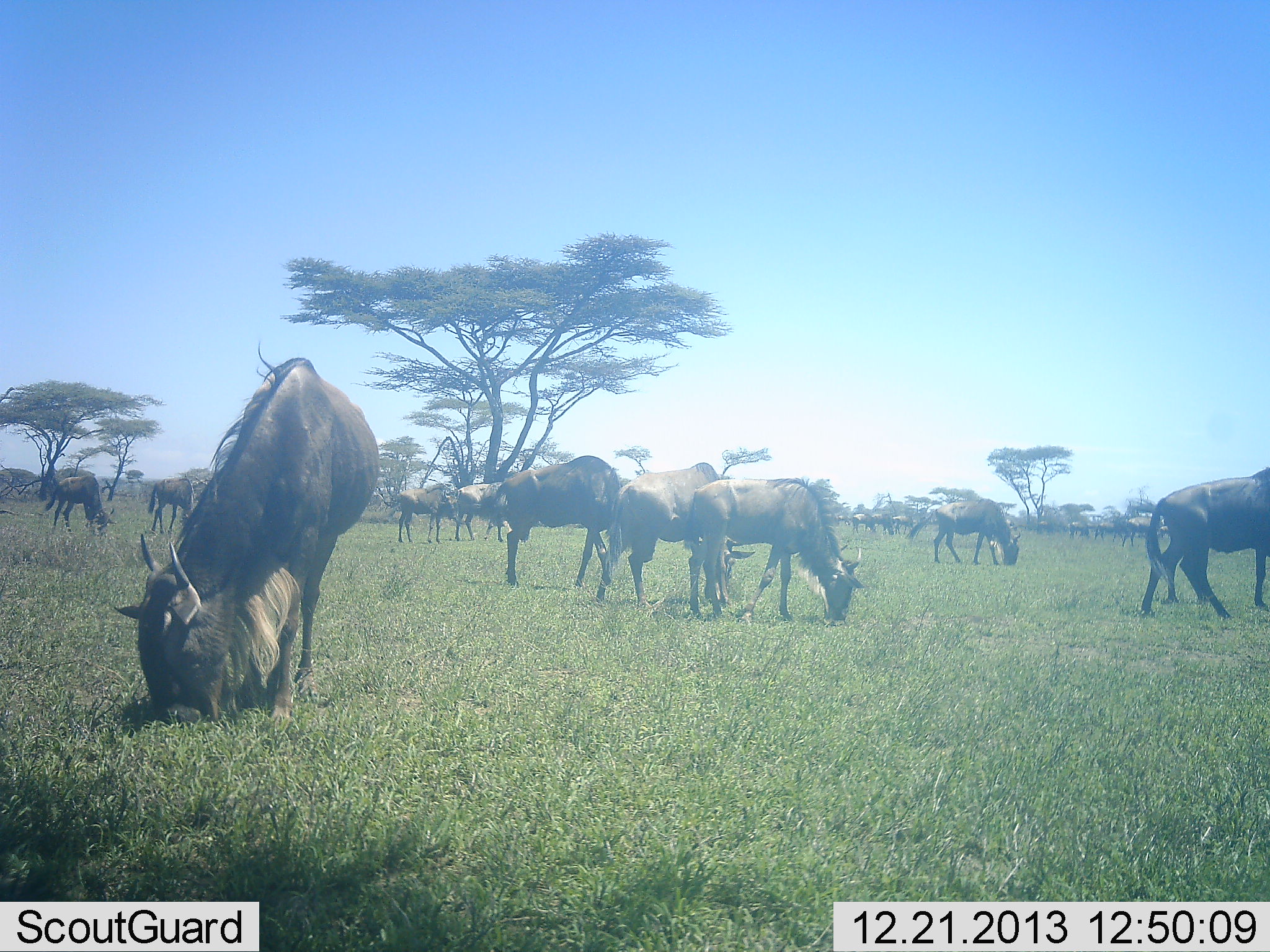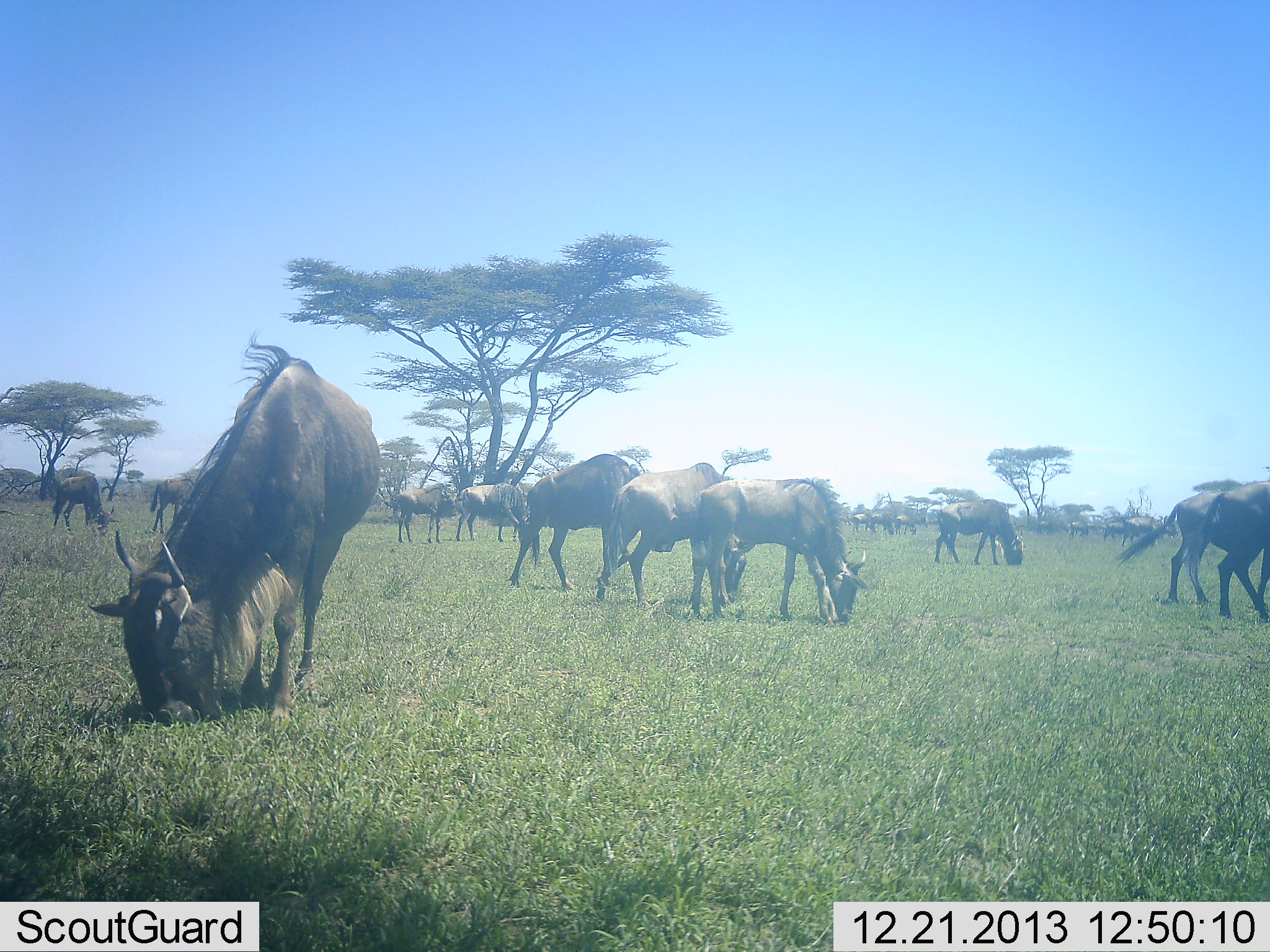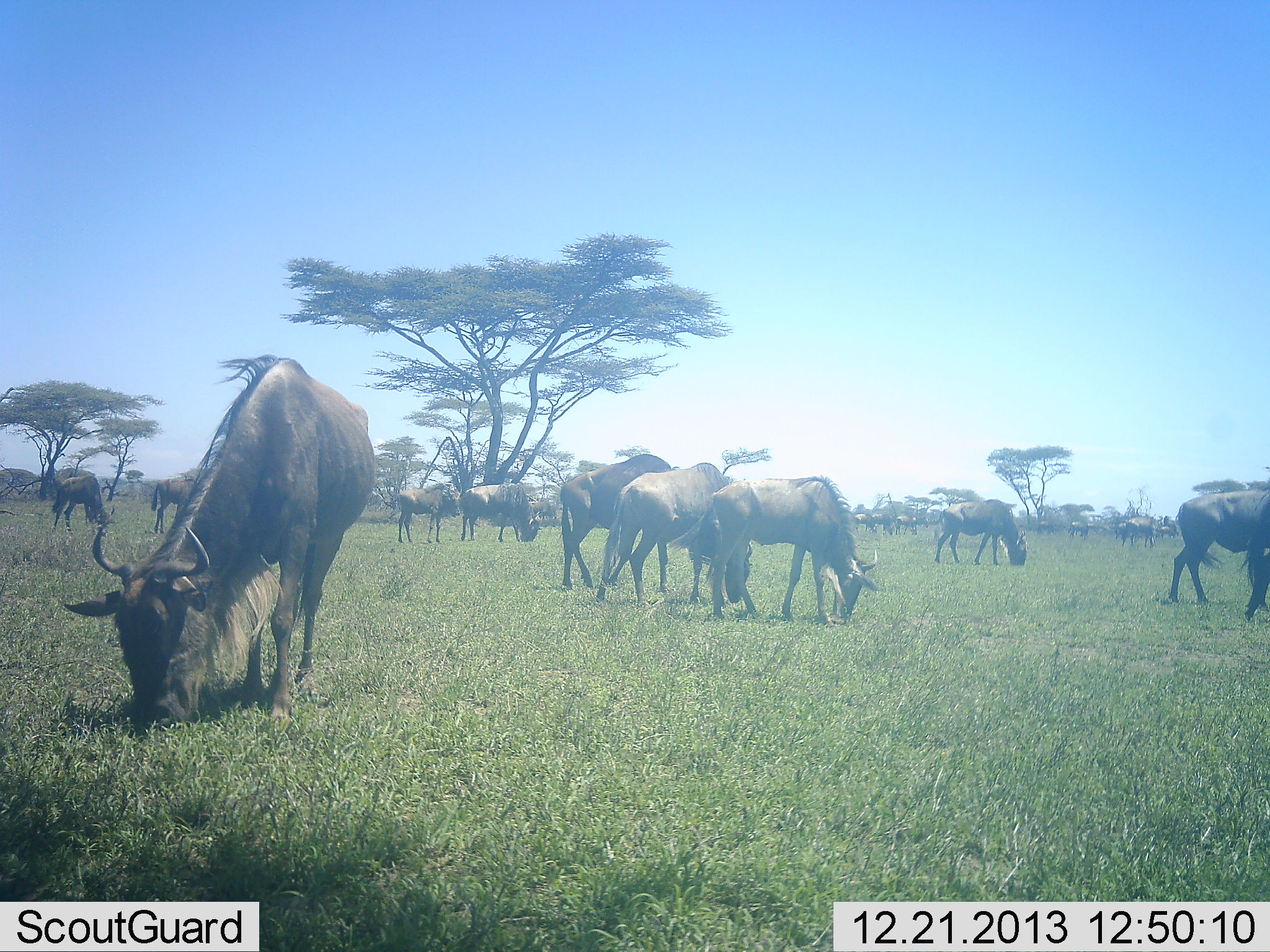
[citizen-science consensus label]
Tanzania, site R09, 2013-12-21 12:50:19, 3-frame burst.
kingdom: Animalia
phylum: Chordata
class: Mammalia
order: Artiodactyla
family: Bovidae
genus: Connochaetes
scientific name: Connochaetes taurinus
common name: blue wildebeest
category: wildebeest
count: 11-50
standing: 20%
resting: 0%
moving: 10%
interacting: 0%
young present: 10%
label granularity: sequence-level